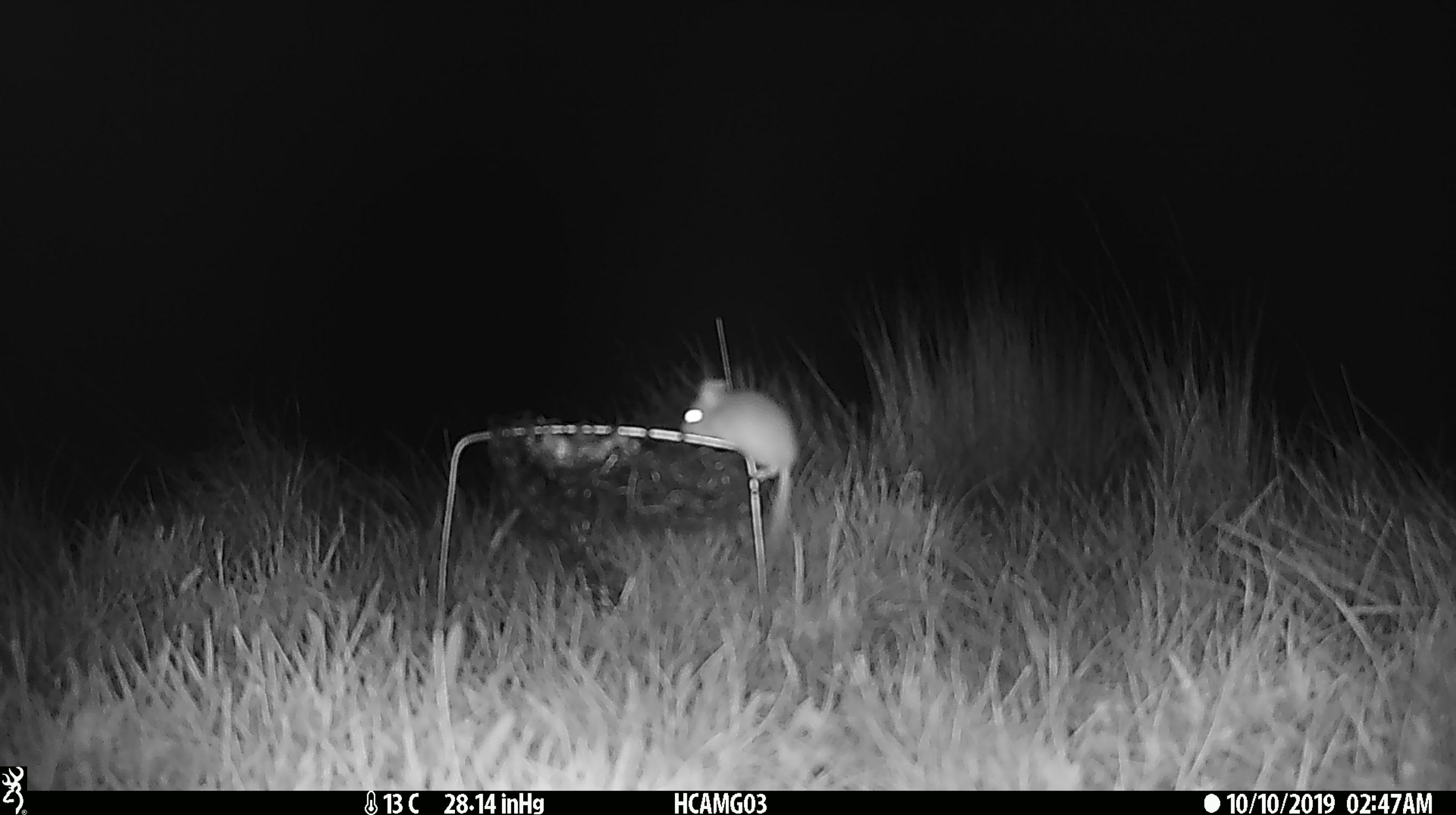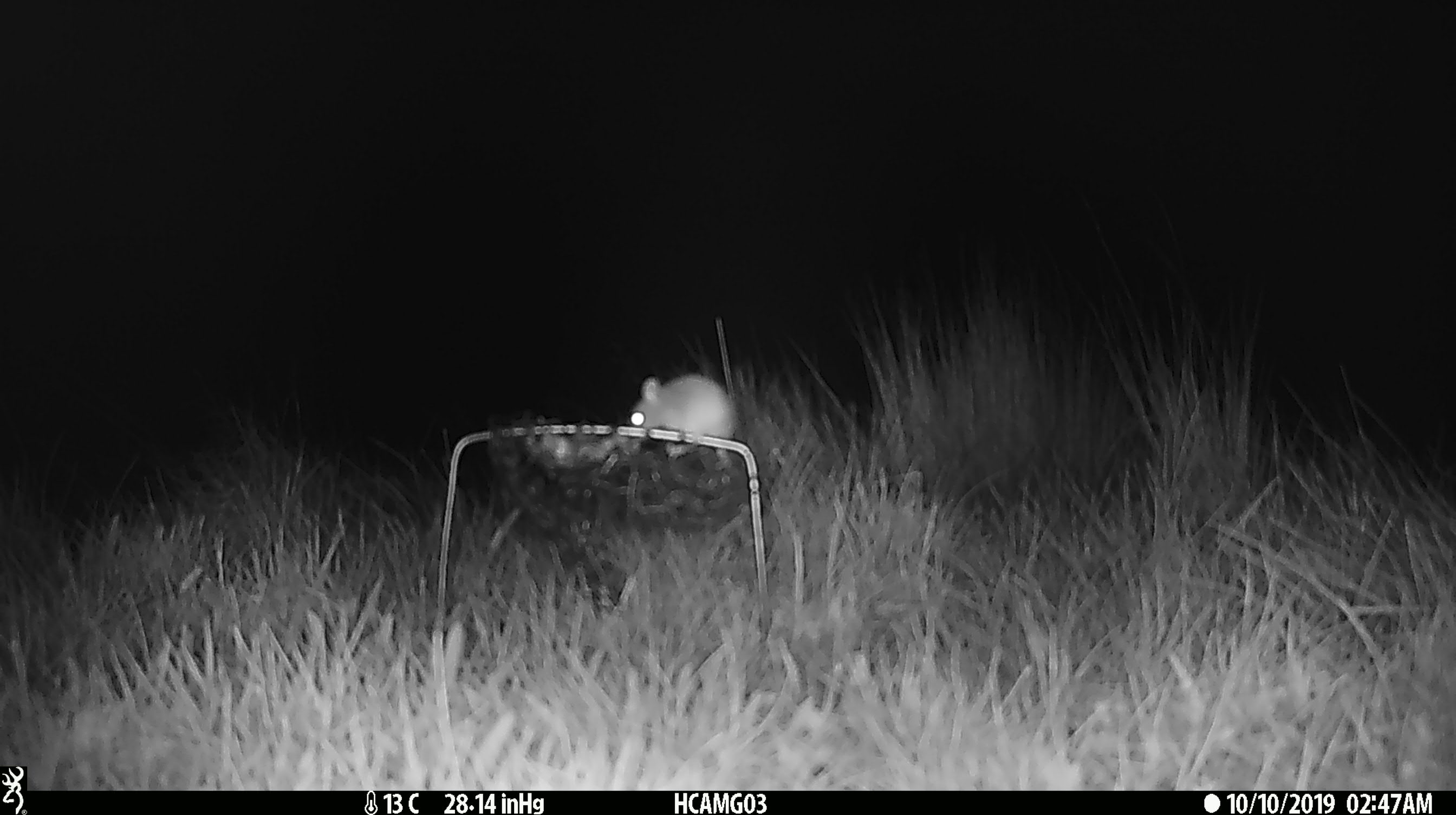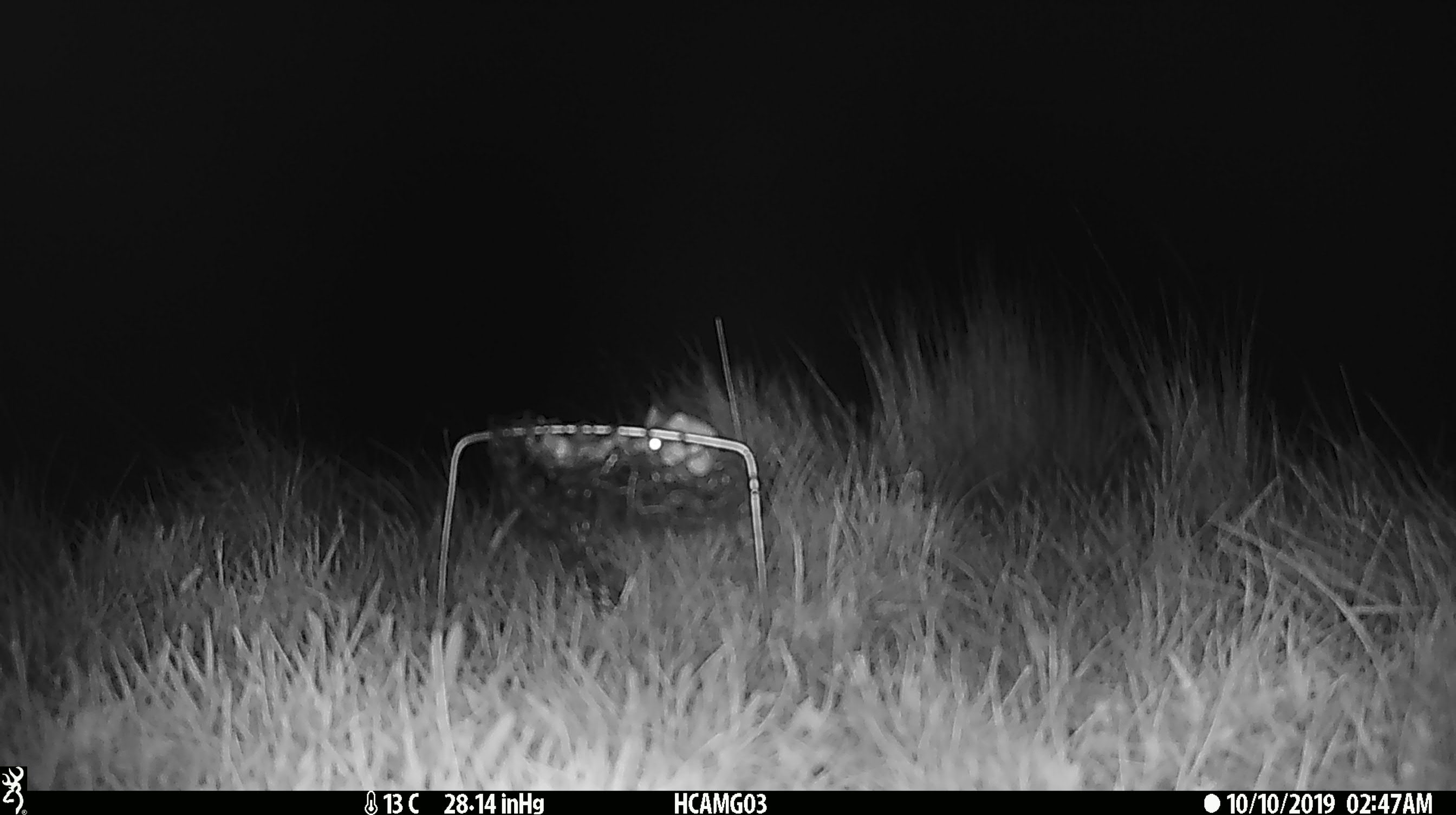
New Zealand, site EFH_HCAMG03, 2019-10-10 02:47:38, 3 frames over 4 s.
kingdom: Animalia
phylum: Chordata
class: Mammalia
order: Rodentia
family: Muridae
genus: Mus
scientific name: Mus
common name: mouse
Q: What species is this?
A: Mouse (Mus).